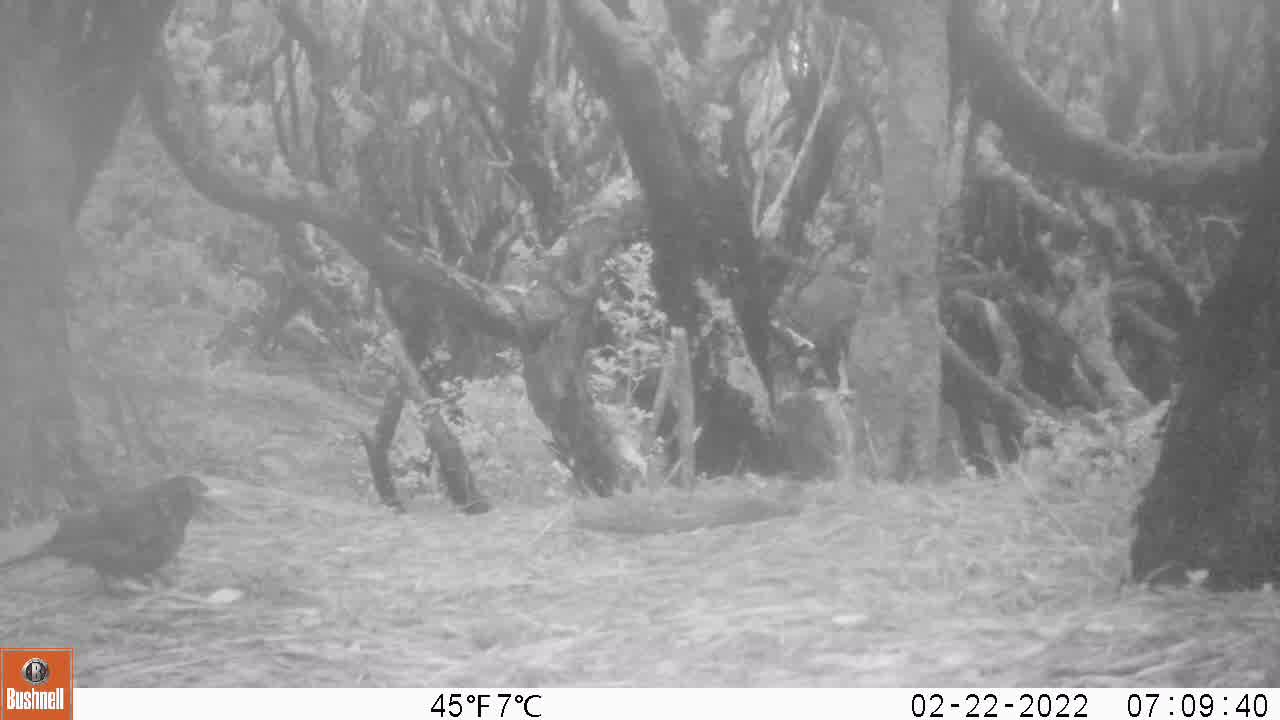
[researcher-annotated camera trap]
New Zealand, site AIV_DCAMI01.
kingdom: Animalia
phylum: Chordata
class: Aves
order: Passeriformes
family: Turdidae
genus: Turdus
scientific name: Turdus merula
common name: eurasian blackbird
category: blackbird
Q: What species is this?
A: Blackbird (eurasian blackbird) (Turdus merula).